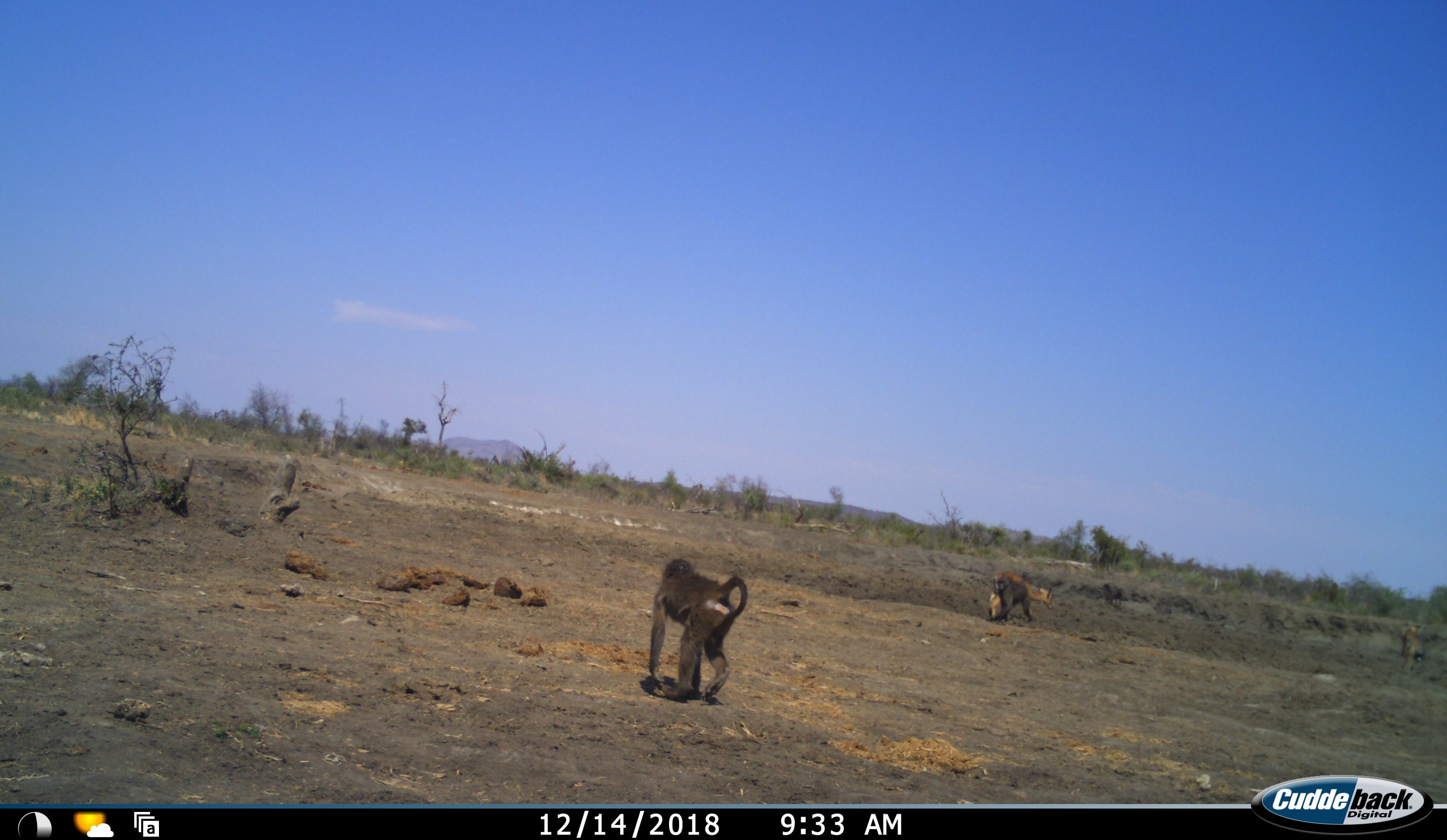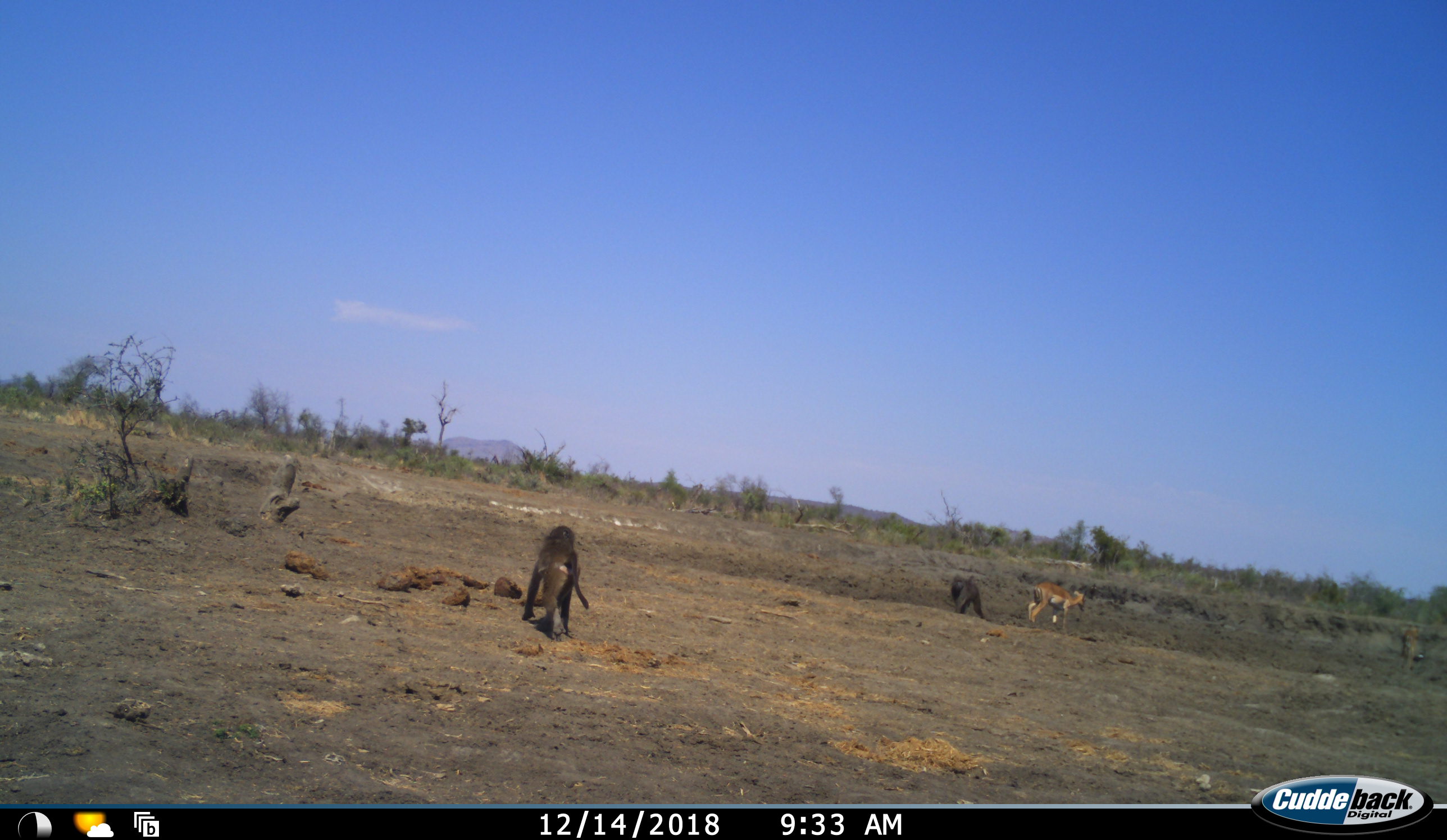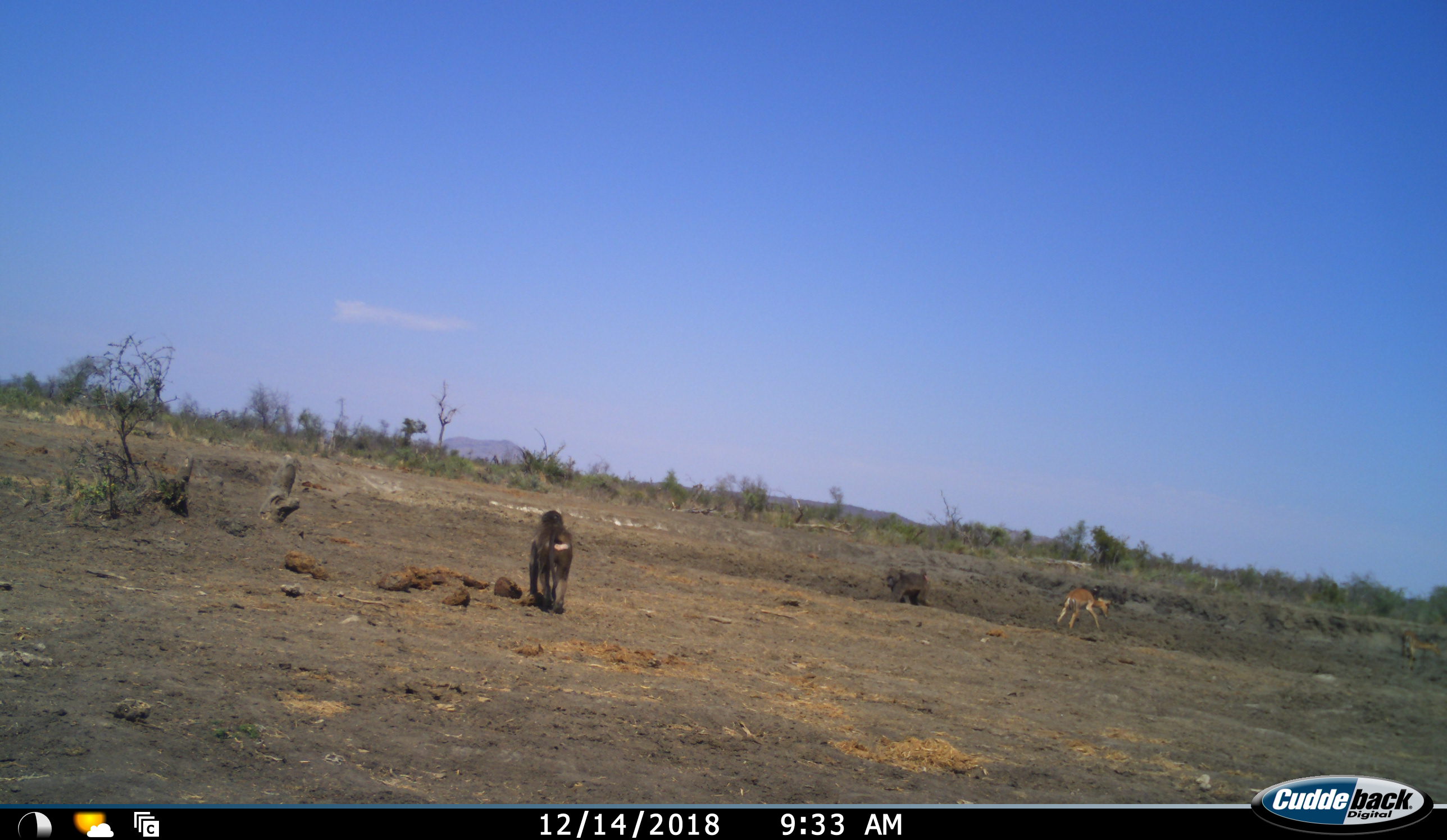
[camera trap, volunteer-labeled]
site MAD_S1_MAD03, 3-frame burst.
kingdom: Animalia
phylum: Chordata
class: Mammalia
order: Primates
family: Cercopithecidae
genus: Papio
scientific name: Papio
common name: baboon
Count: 2.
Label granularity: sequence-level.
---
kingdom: Animalia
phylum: Chordata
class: Mammalia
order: Artiodactyla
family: Bovidae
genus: Aepyceros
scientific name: Aepyceros melampus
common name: impala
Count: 1.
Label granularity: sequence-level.